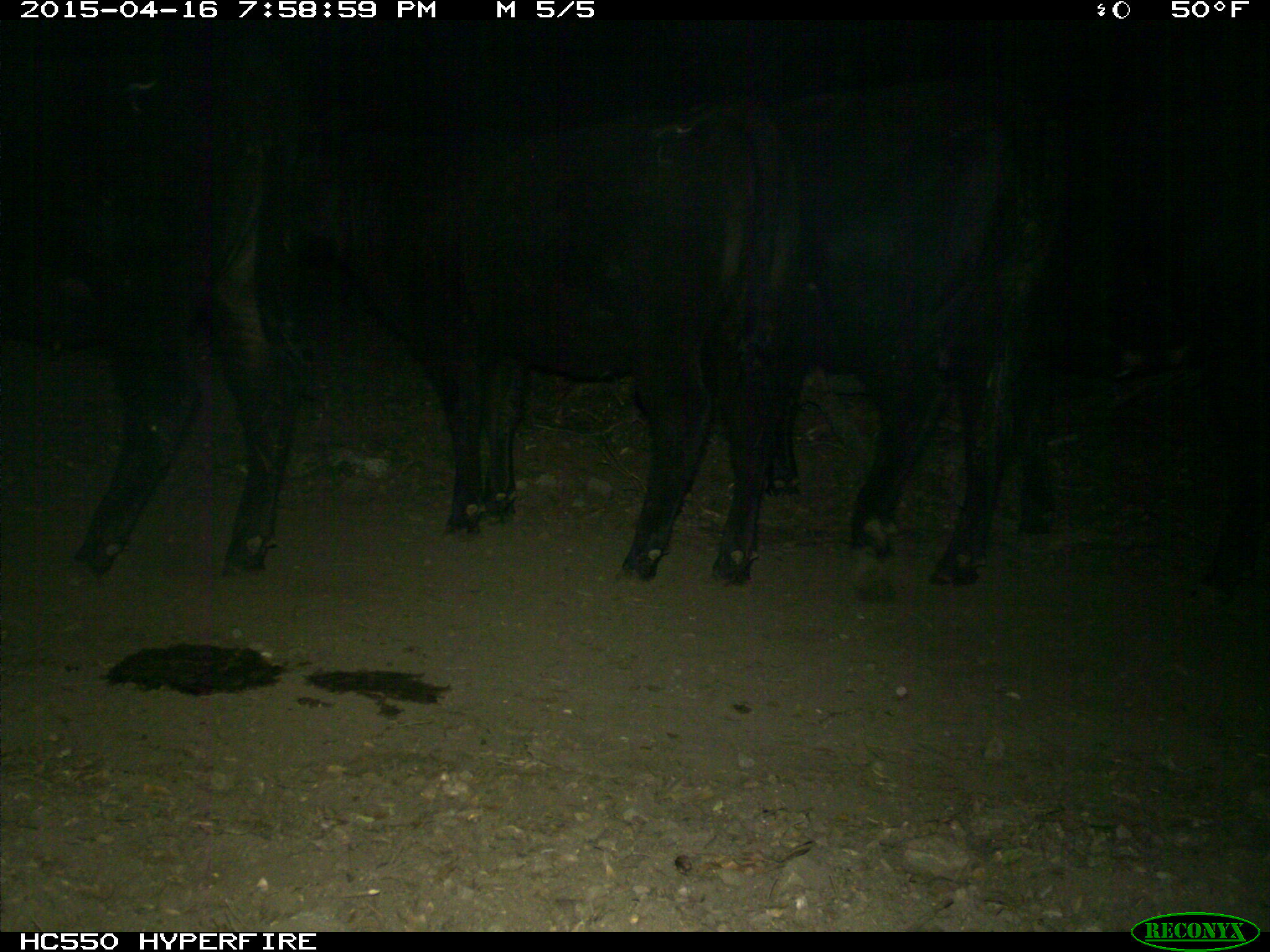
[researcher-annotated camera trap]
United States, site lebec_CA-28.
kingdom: Animalia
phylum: Chordata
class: Mammalia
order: Artiodactyla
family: Bovidae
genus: Bos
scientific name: Bos taurus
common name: domestic cow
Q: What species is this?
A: Bos taurus (domestic cow).